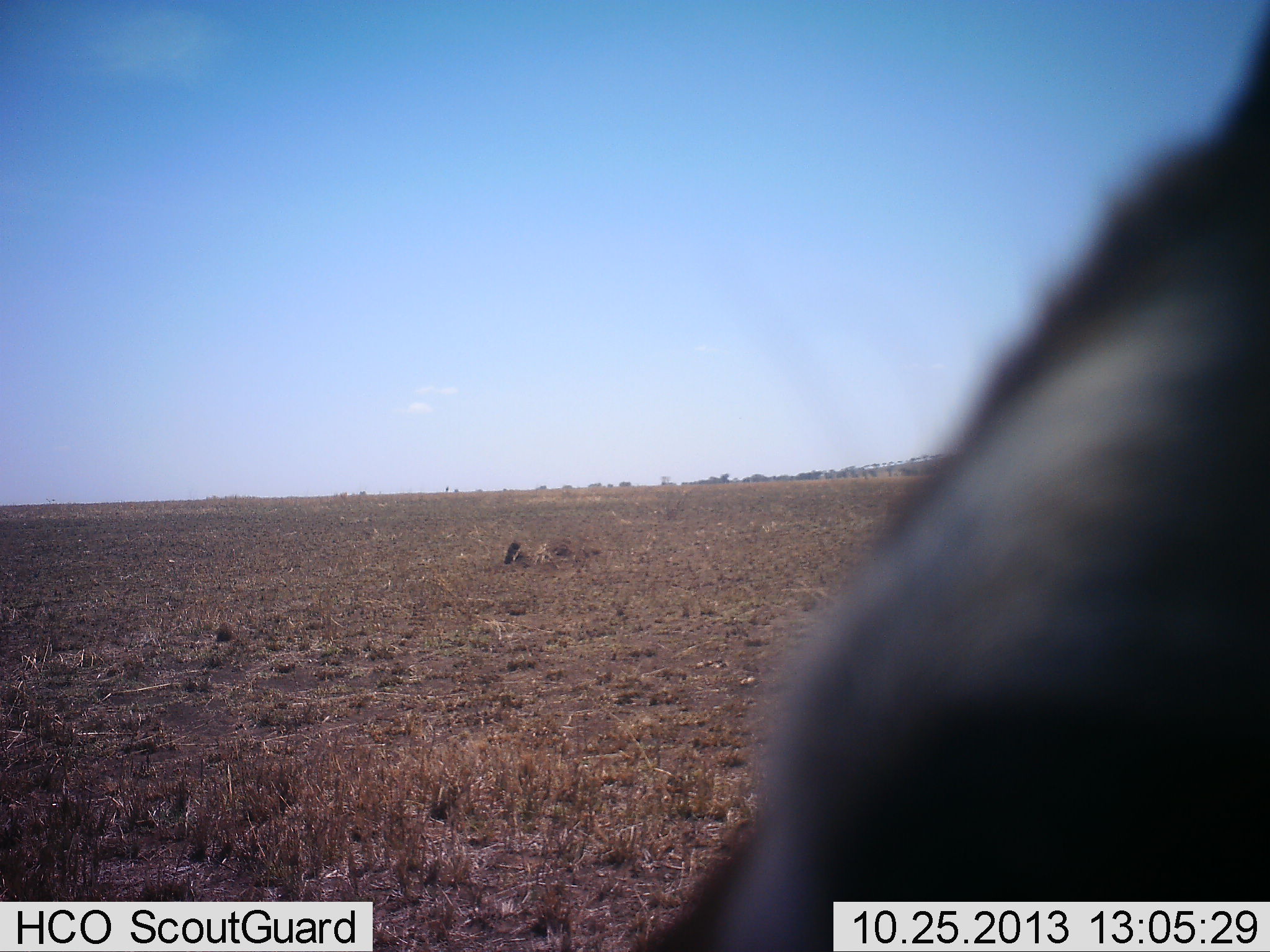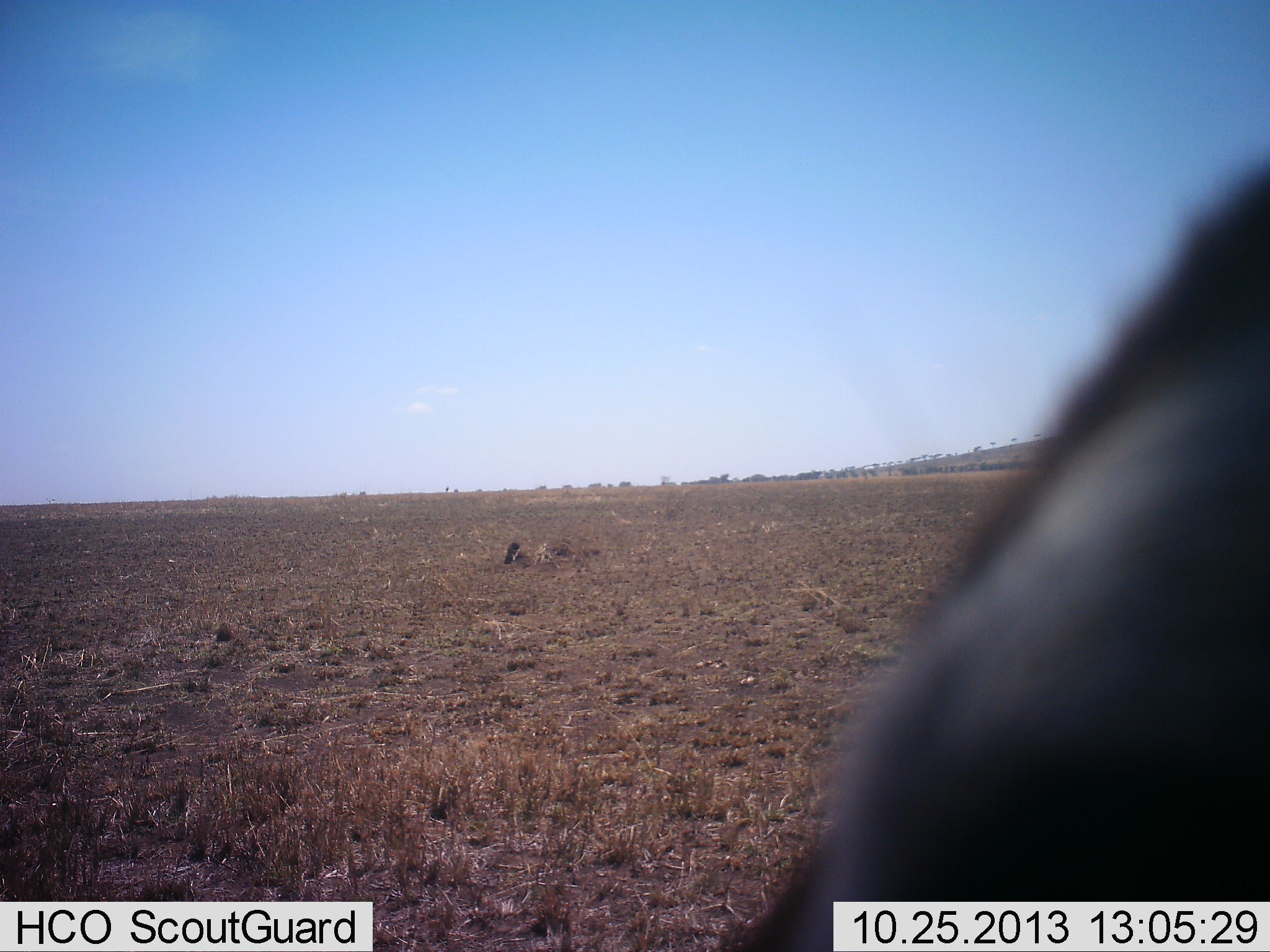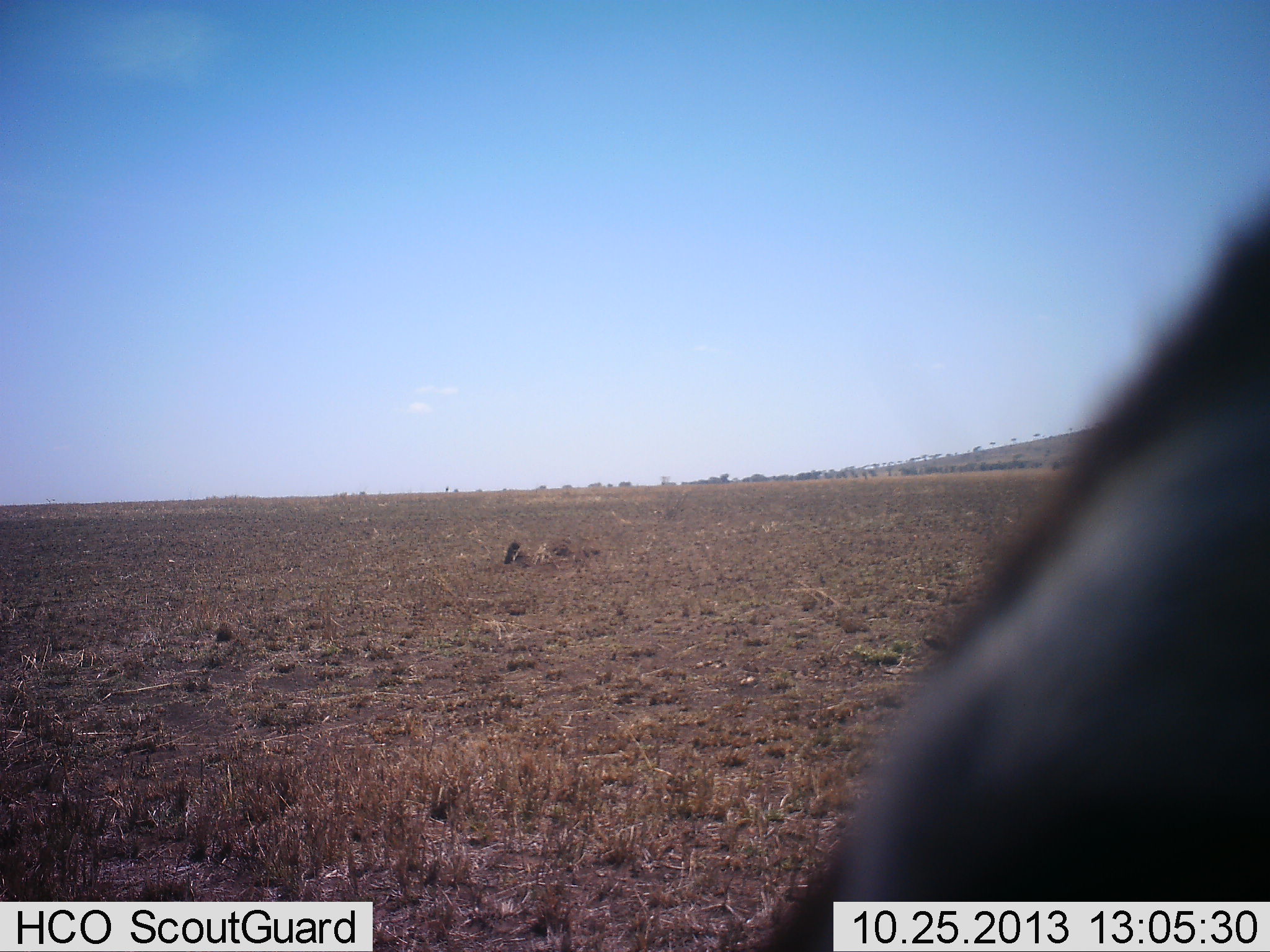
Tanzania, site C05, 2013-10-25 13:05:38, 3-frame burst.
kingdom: Animalia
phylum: Chordata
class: Mammalia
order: Artiodactyla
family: Bovidae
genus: Connochaetes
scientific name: Connochaetes taurinus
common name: blue wildebeest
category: wildebeest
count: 1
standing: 100%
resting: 0%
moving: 0%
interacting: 0%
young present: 0%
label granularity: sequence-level